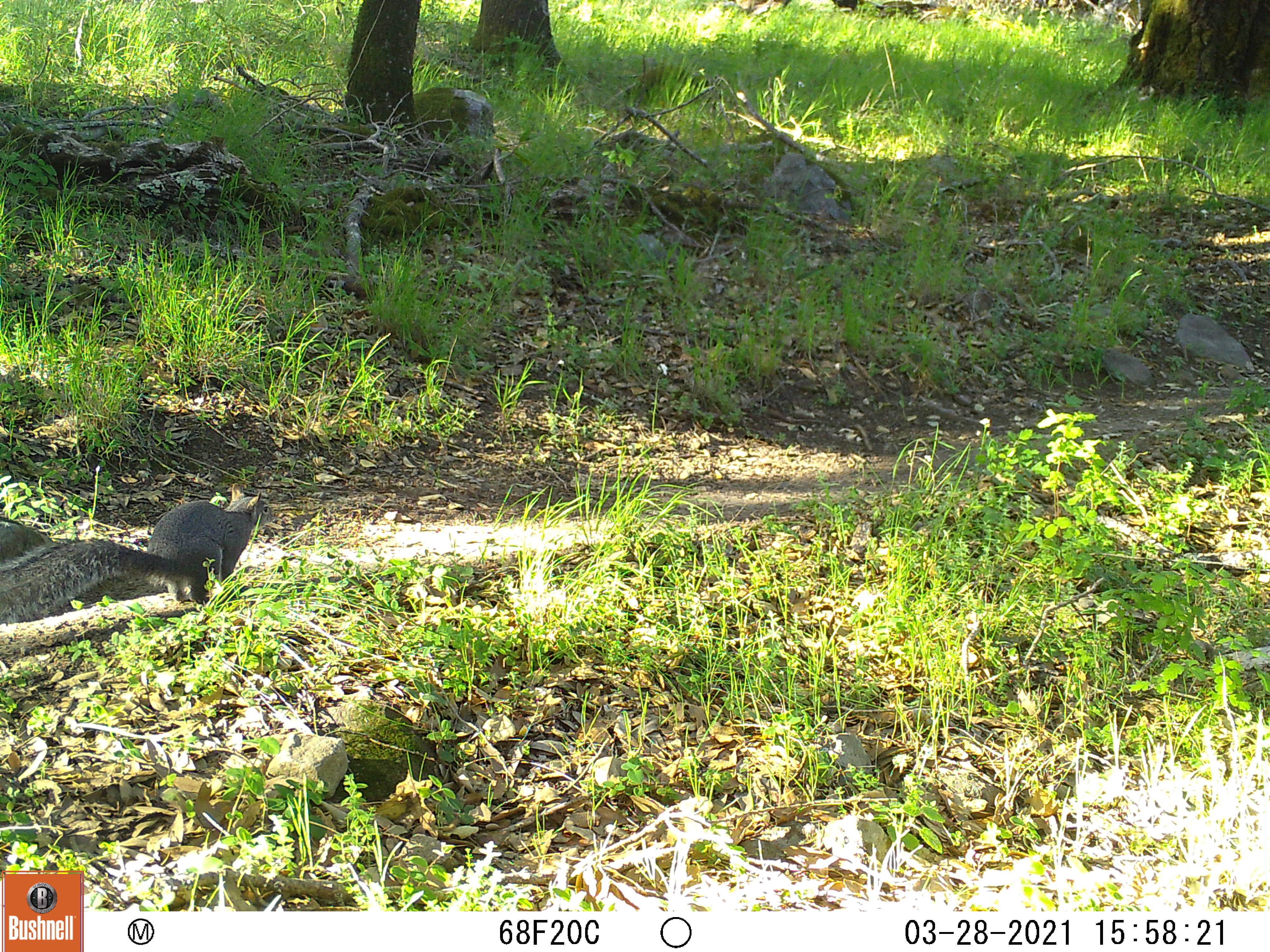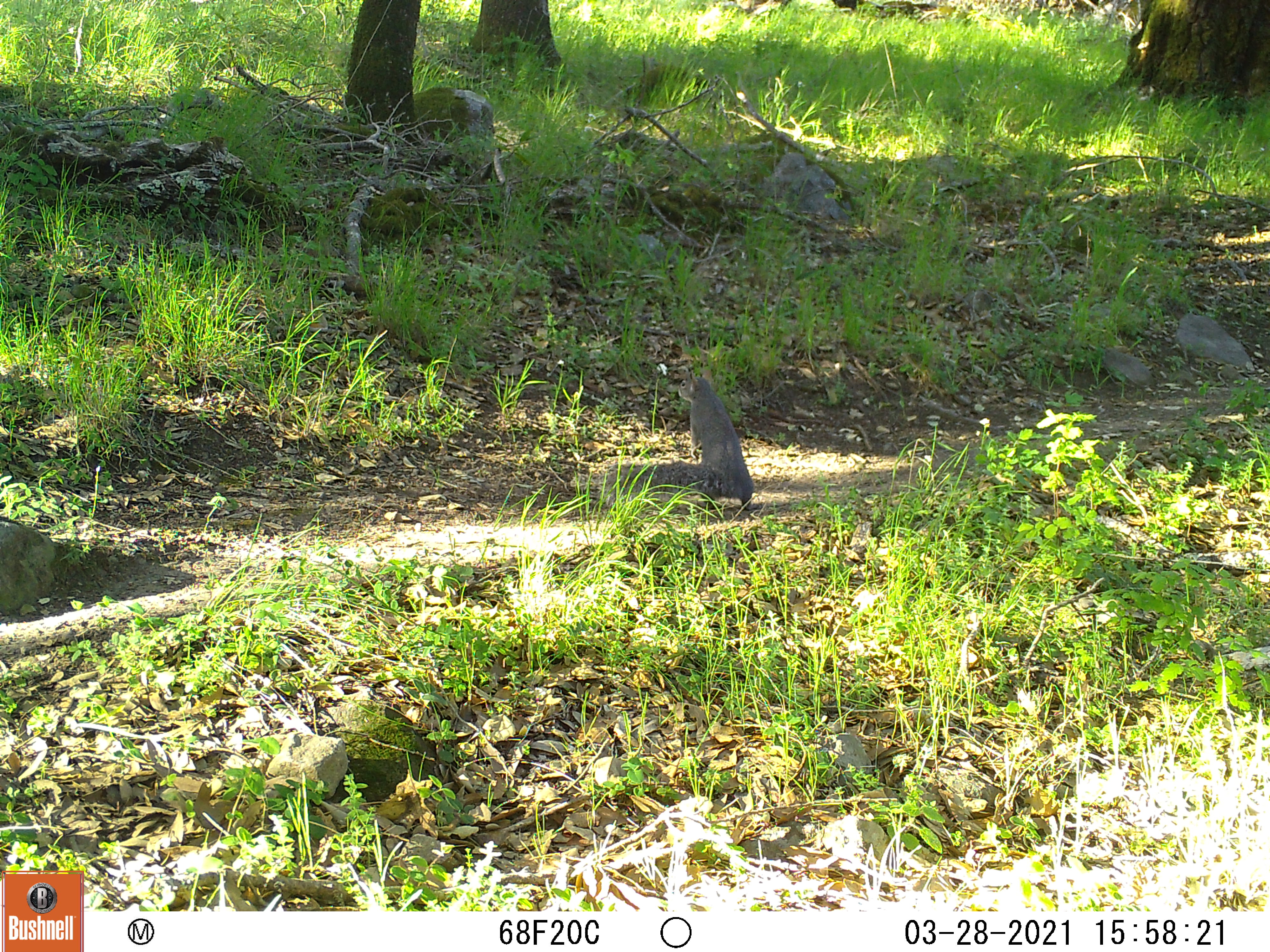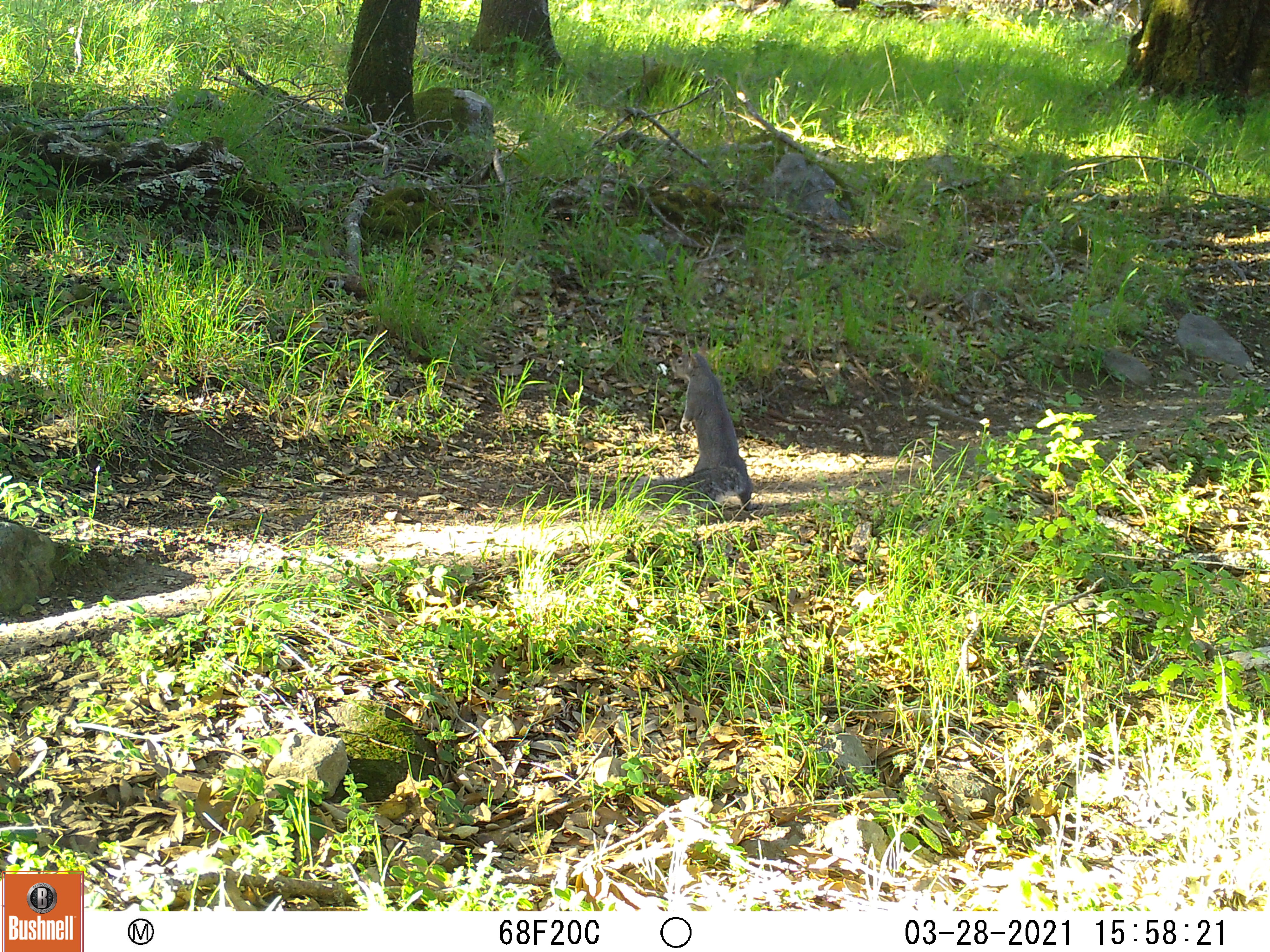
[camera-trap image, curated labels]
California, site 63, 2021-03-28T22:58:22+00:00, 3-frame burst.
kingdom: Animalia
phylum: Chordata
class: Mammalia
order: Rodentia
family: Sciuridae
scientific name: Sciuridae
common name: squirrel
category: unknown squirrel